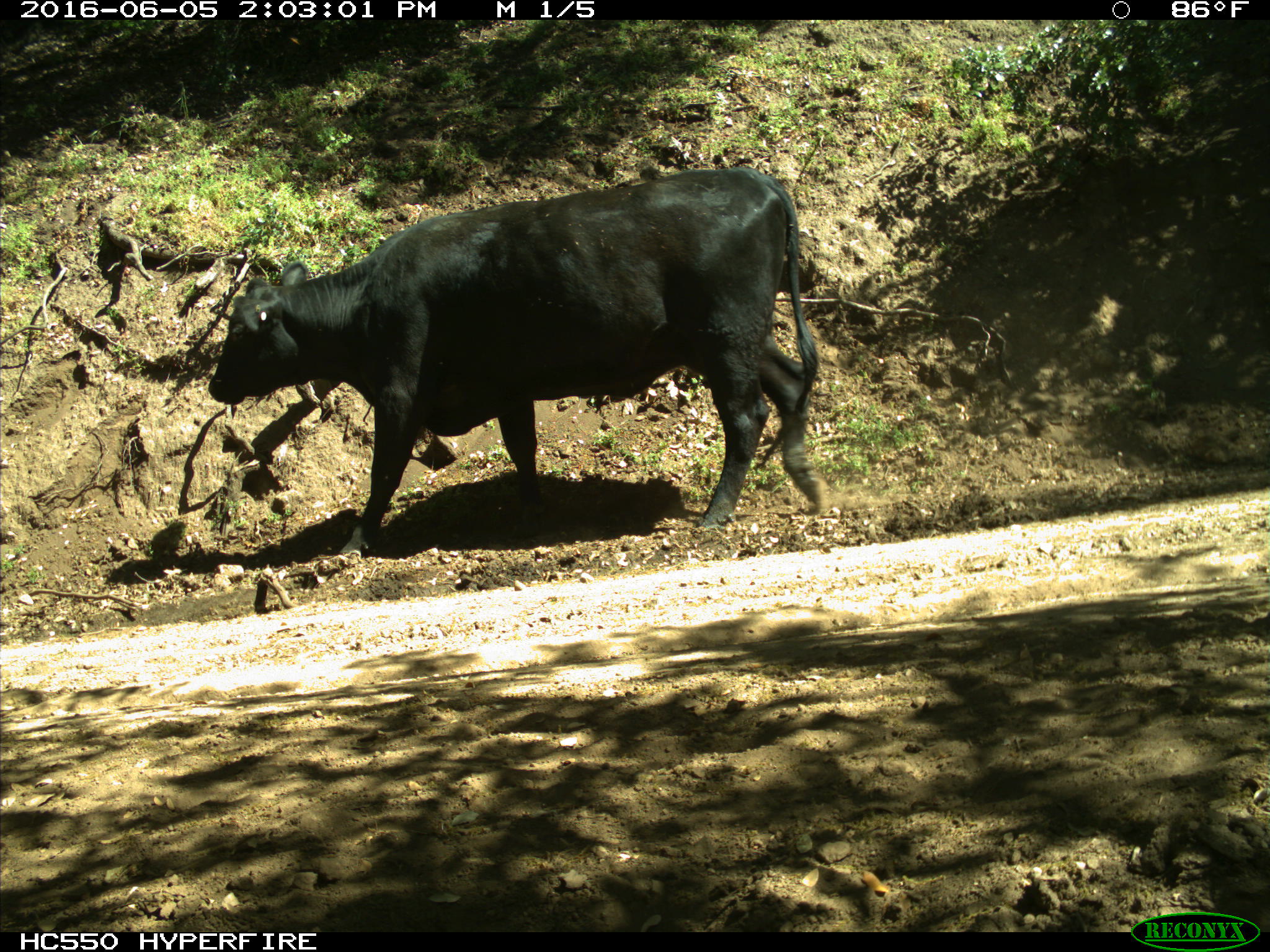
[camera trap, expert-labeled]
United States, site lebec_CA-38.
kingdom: Animalia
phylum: Chordata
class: Mammalia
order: Artiodactyla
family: Bovidae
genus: Bos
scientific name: Bos taurus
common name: domestic cow